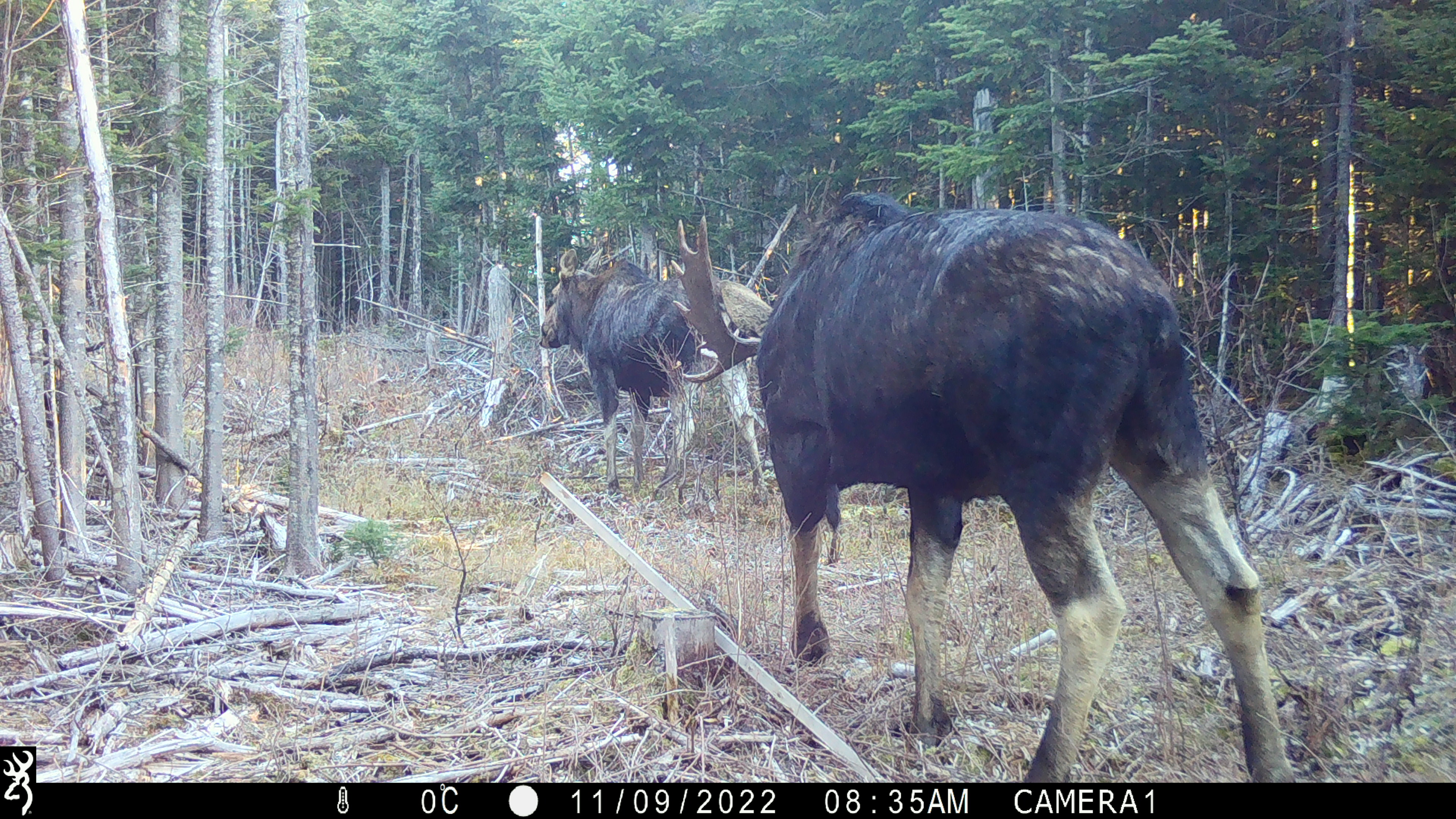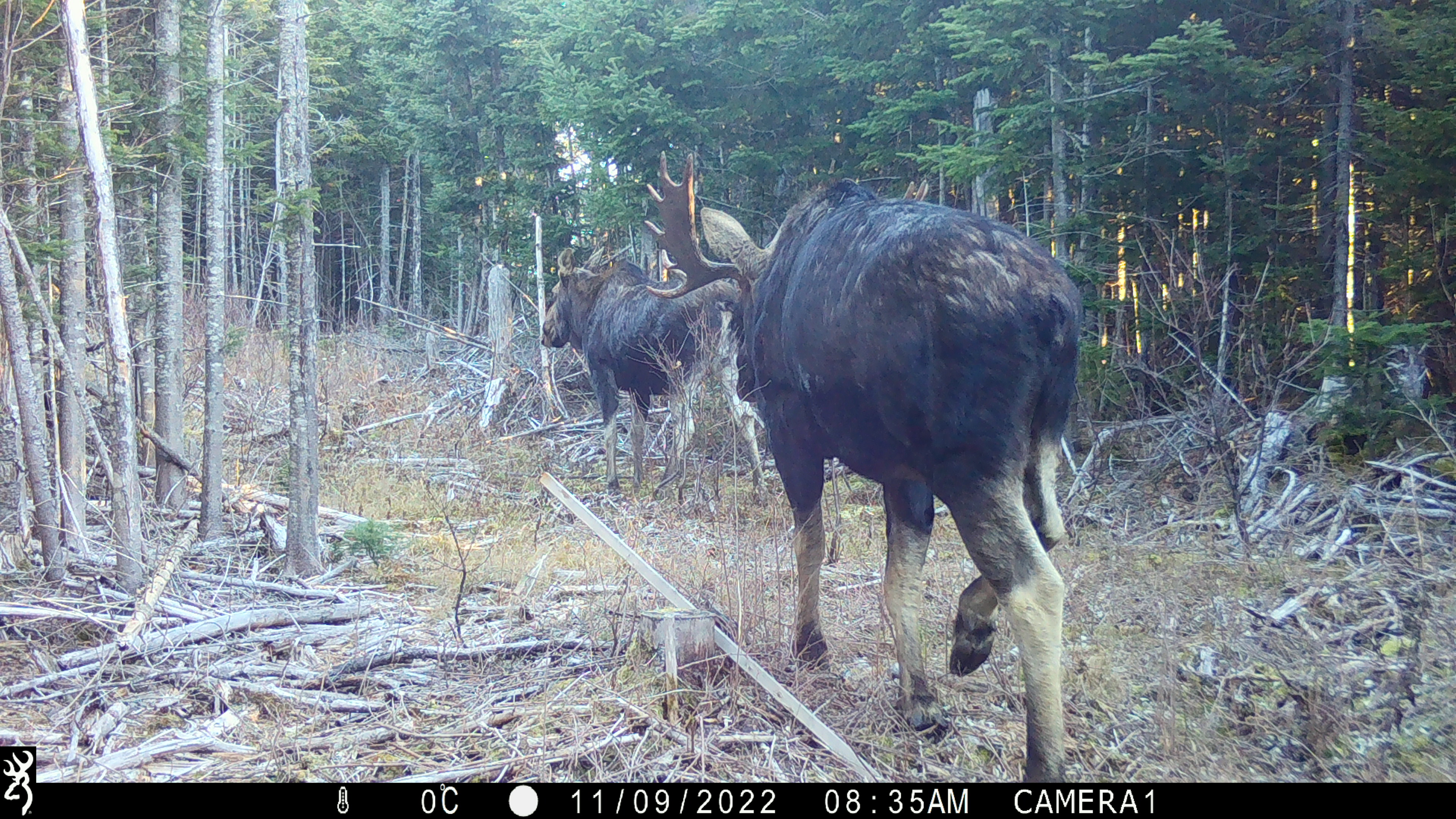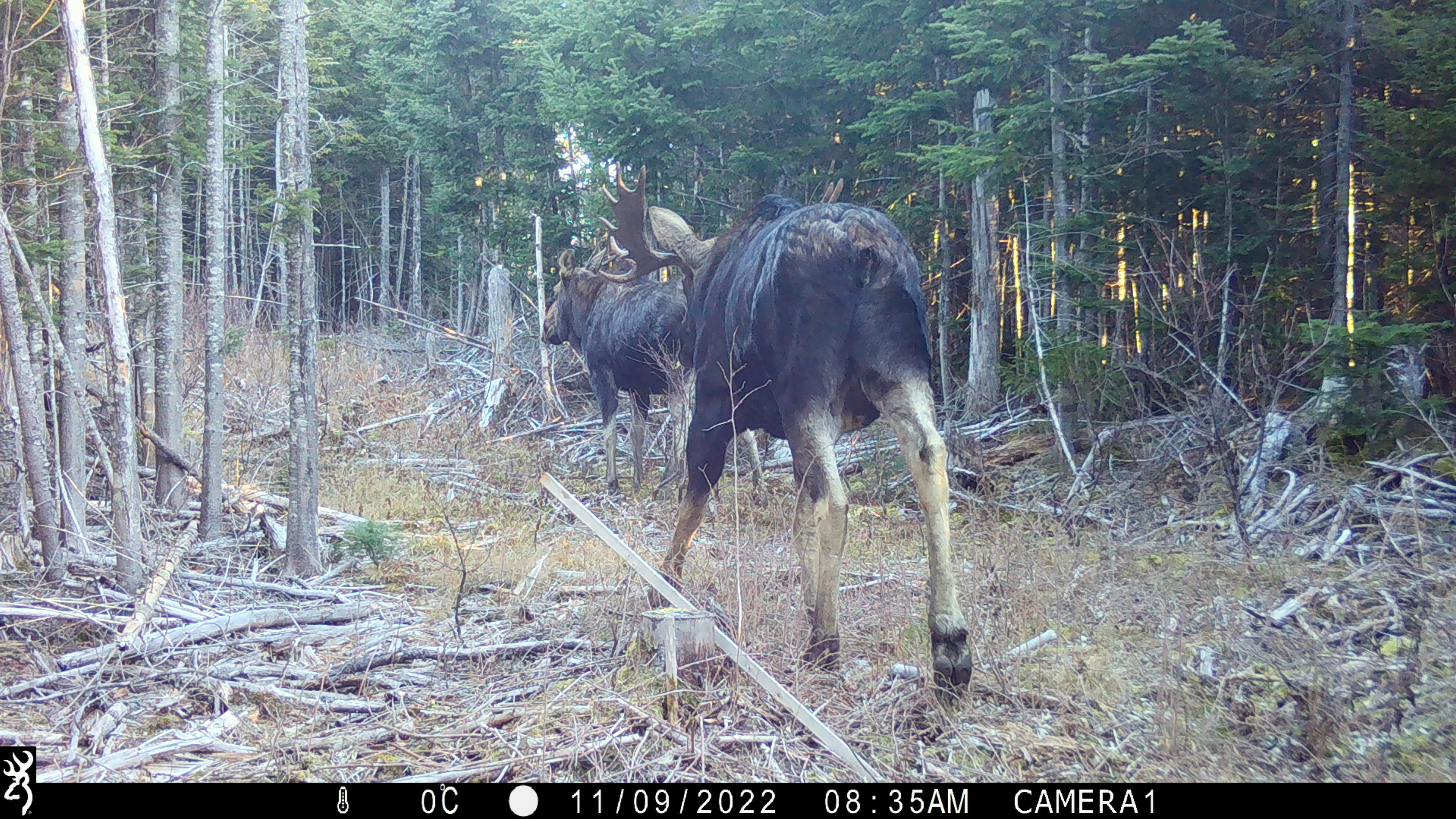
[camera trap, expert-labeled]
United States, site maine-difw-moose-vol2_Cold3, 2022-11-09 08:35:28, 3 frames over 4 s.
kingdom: Animalia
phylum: Chordata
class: Mammalia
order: Artiodactyla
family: Cervidae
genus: Alces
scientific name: Alces alces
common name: moose